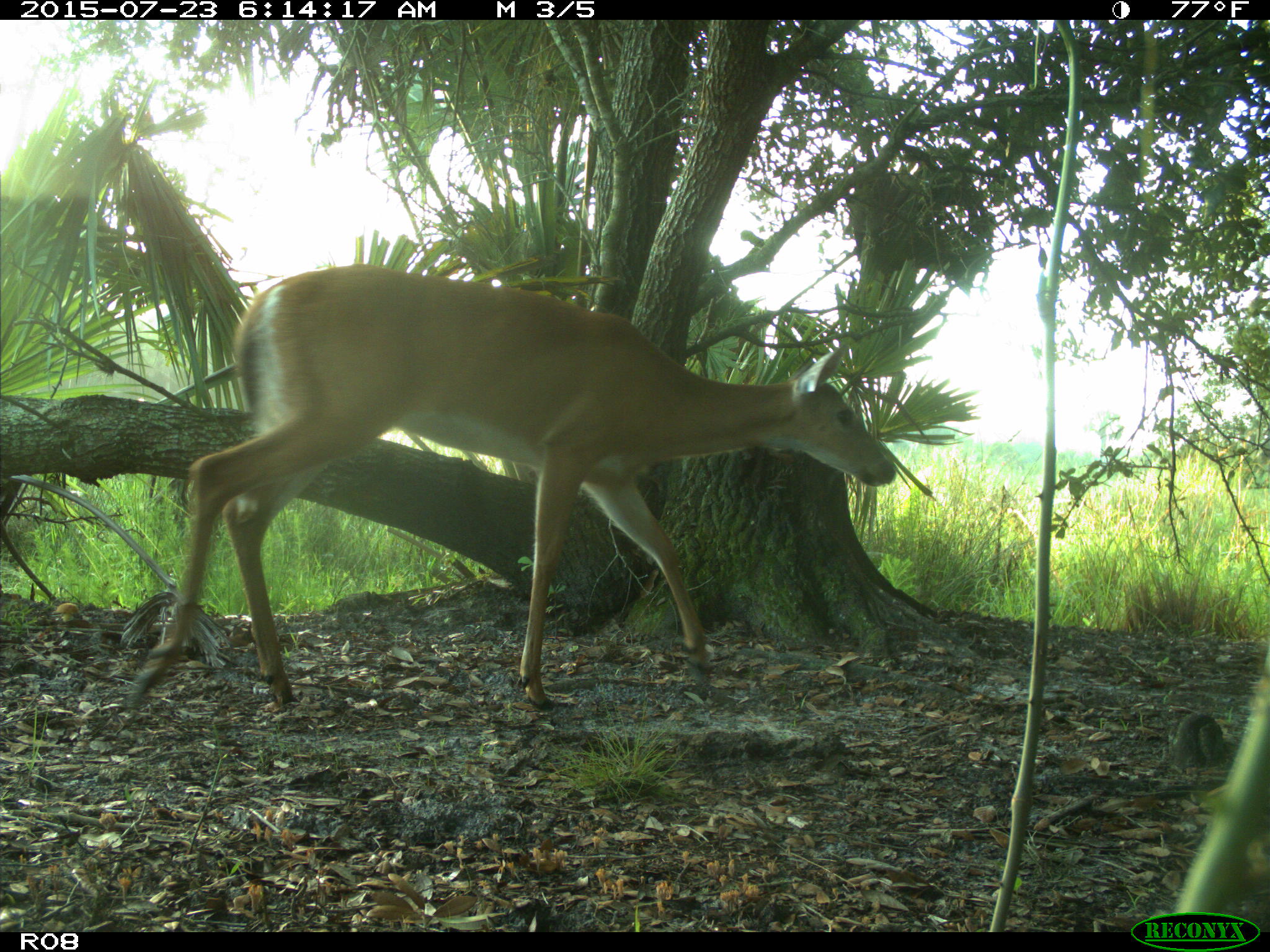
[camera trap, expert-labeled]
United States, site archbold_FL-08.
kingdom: Animalia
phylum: Chordata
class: Mammalia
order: Artiodactyla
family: Cervidae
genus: Odocoileus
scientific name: Odocoileus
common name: deer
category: unidentified deer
Unidentified deer (deer) (Odocoileus).